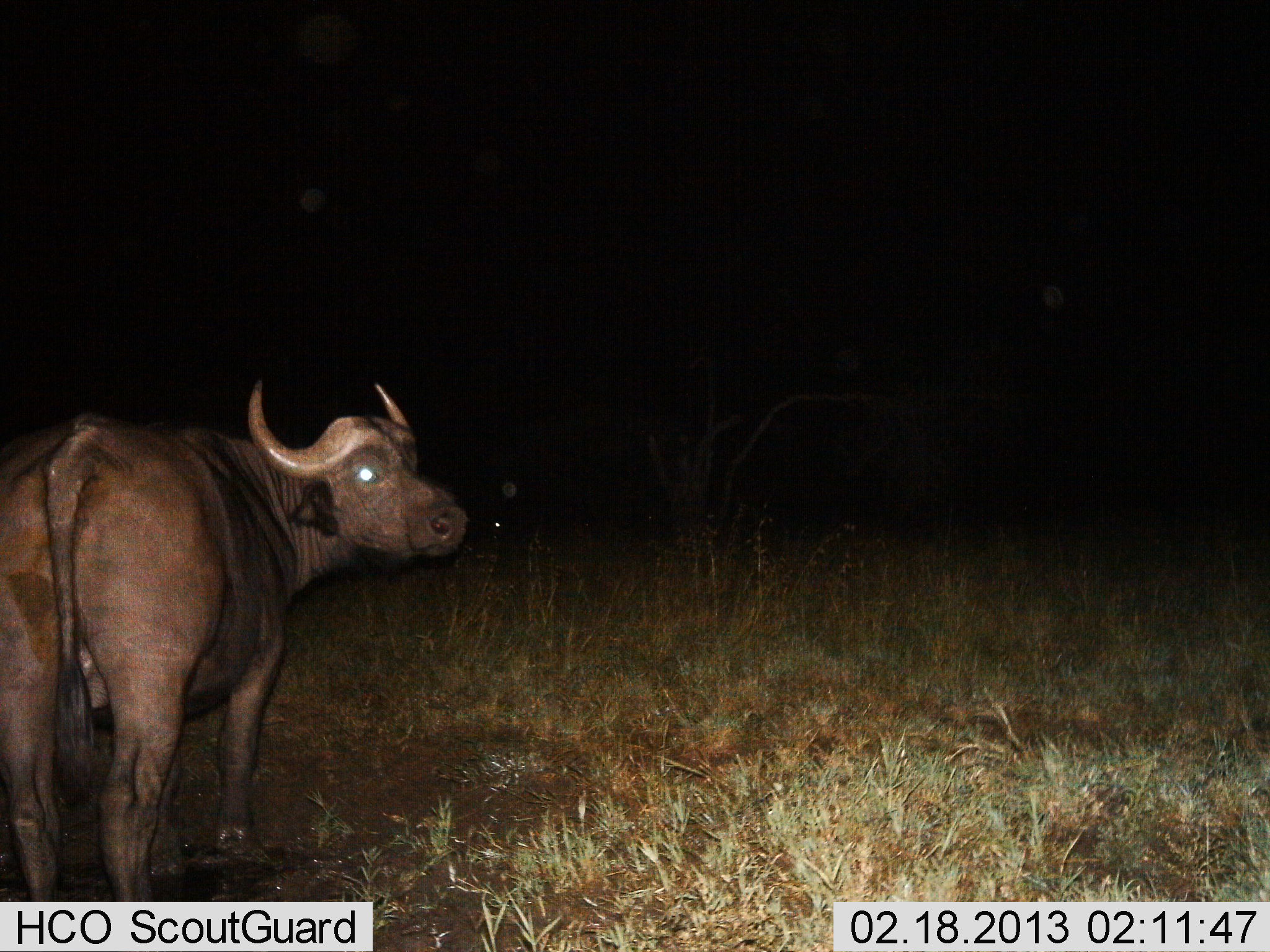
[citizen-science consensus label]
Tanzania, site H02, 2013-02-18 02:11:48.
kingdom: Animalia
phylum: Chordata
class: Mammalia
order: Artiodactyla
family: Bovidae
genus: Syncerus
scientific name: Syncerus caffer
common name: cape buffalo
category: buffalo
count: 1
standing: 97%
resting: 0%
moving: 3%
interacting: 3%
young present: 0%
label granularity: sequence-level